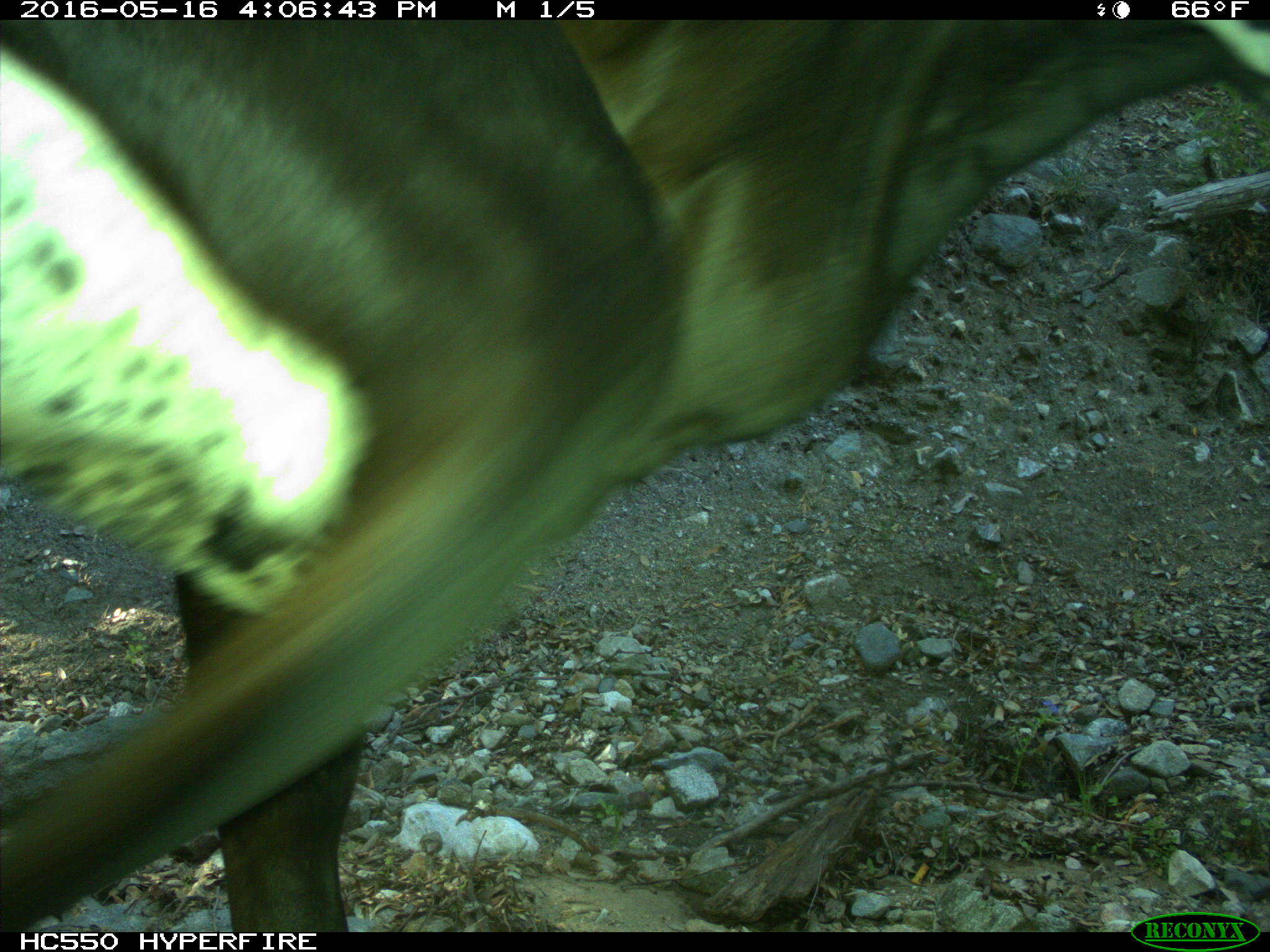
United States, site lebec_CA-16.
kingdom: Animalia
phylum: Chordata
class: Mammalia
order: Artiodactyla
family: Bovidae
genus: Bos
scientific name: Bos taurus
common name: domestic cow